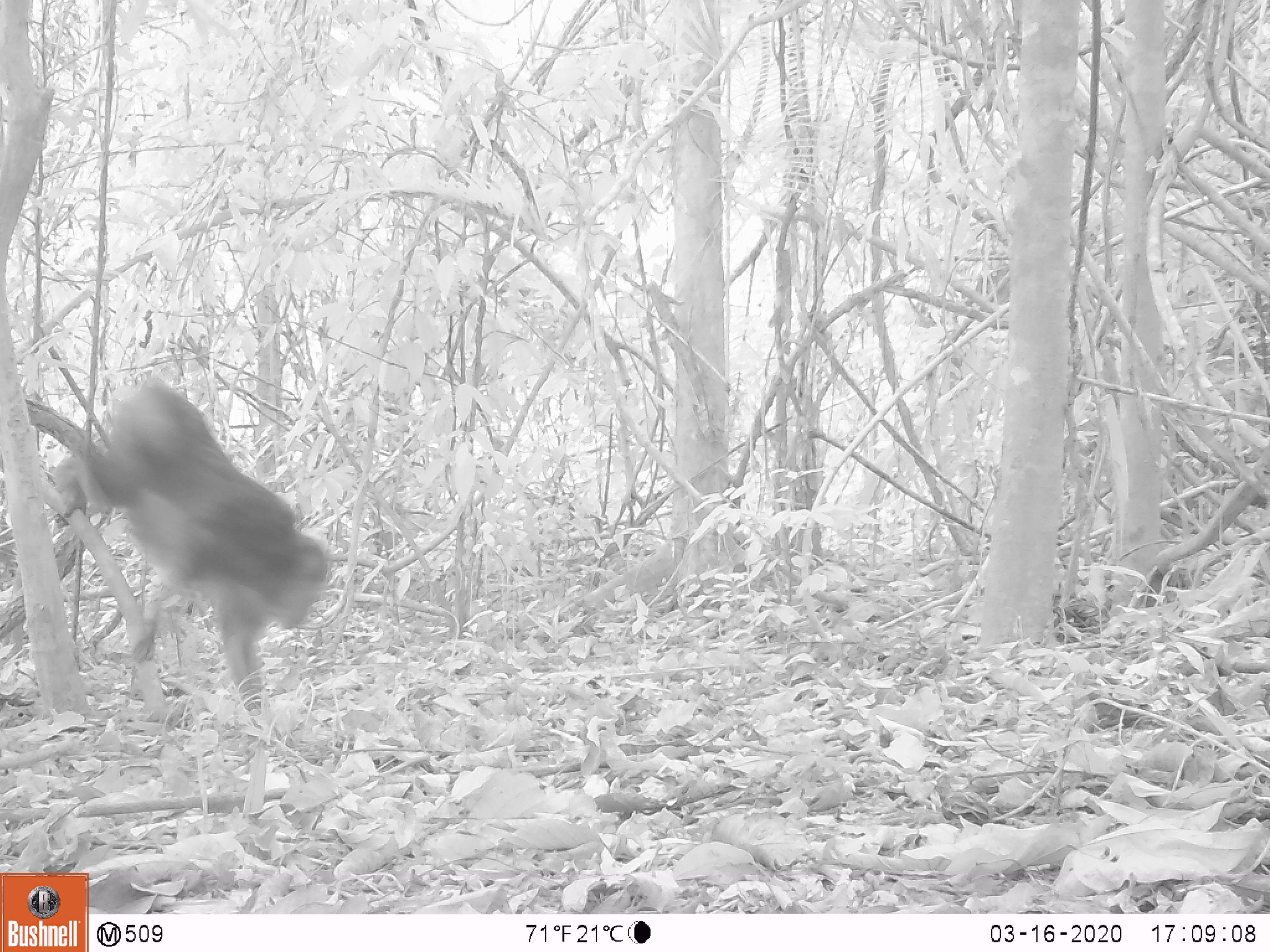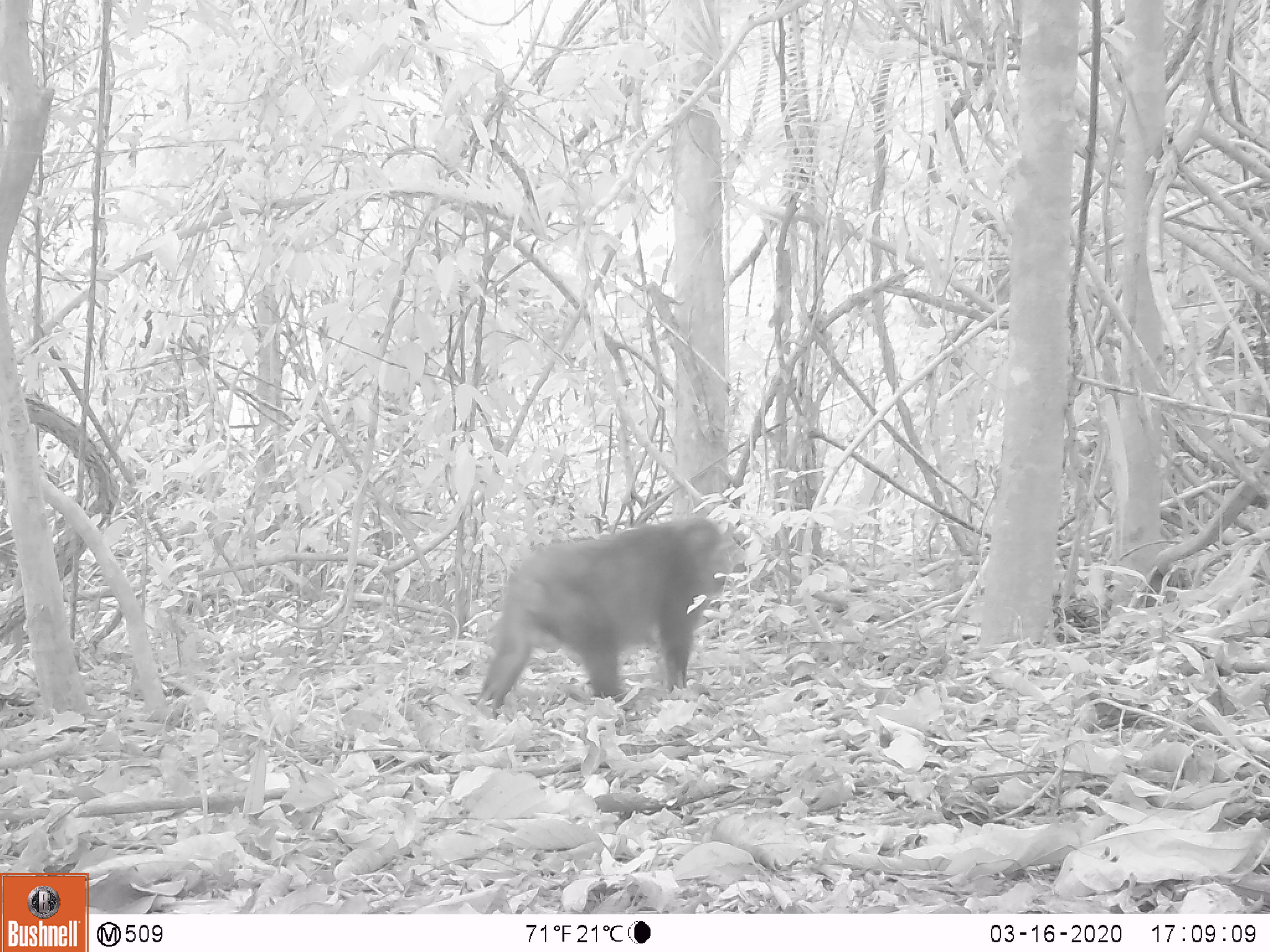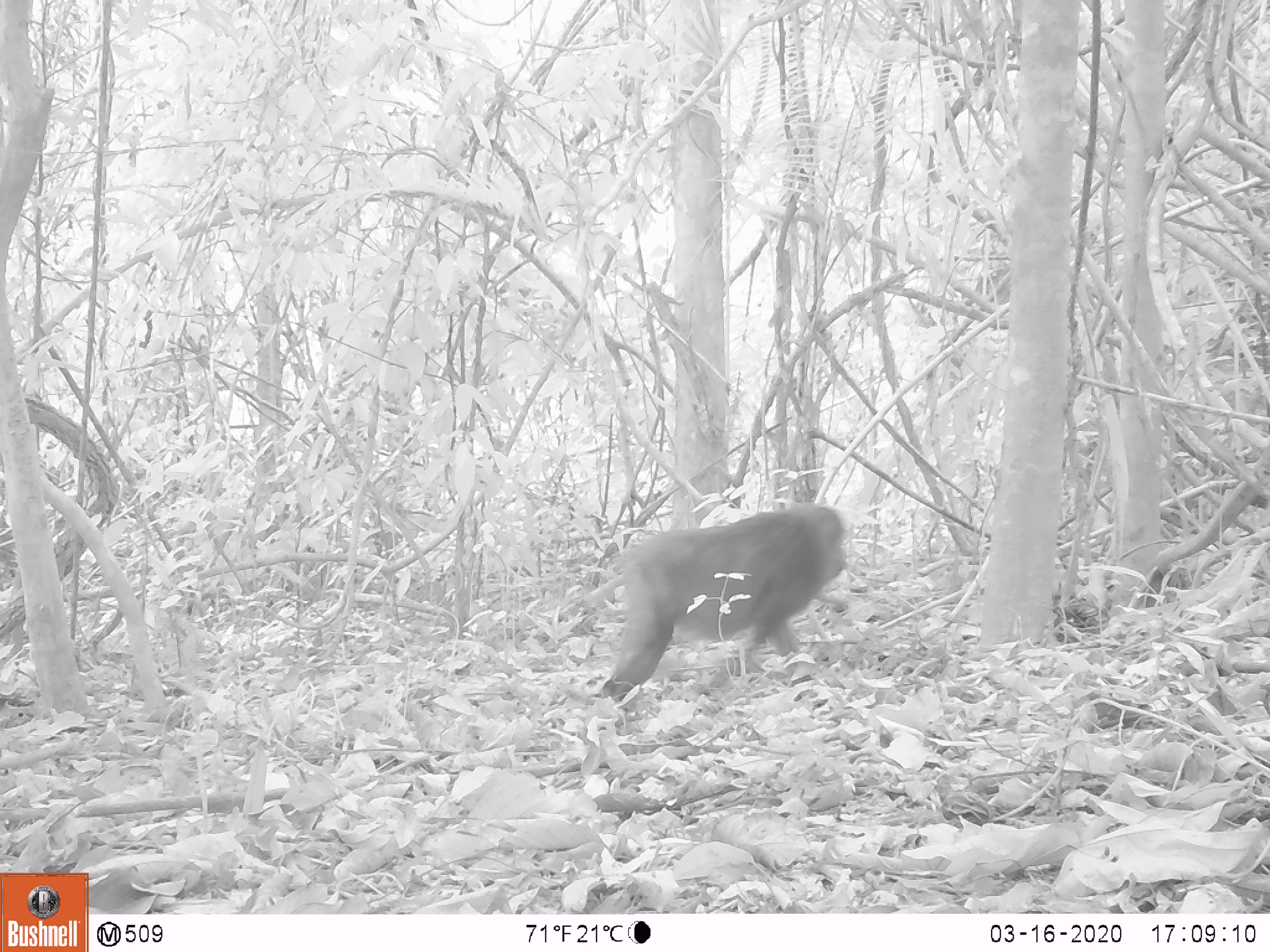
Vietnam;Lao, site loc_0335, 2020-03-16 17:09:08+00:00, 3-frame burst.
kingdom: Animalia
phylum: Chordata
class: Mammalia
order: Primates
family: Cercopithecidae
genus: Macaca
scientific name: Macaca arctoides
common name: stump-tailed macaque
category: stump tailed macaque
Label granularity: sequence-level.